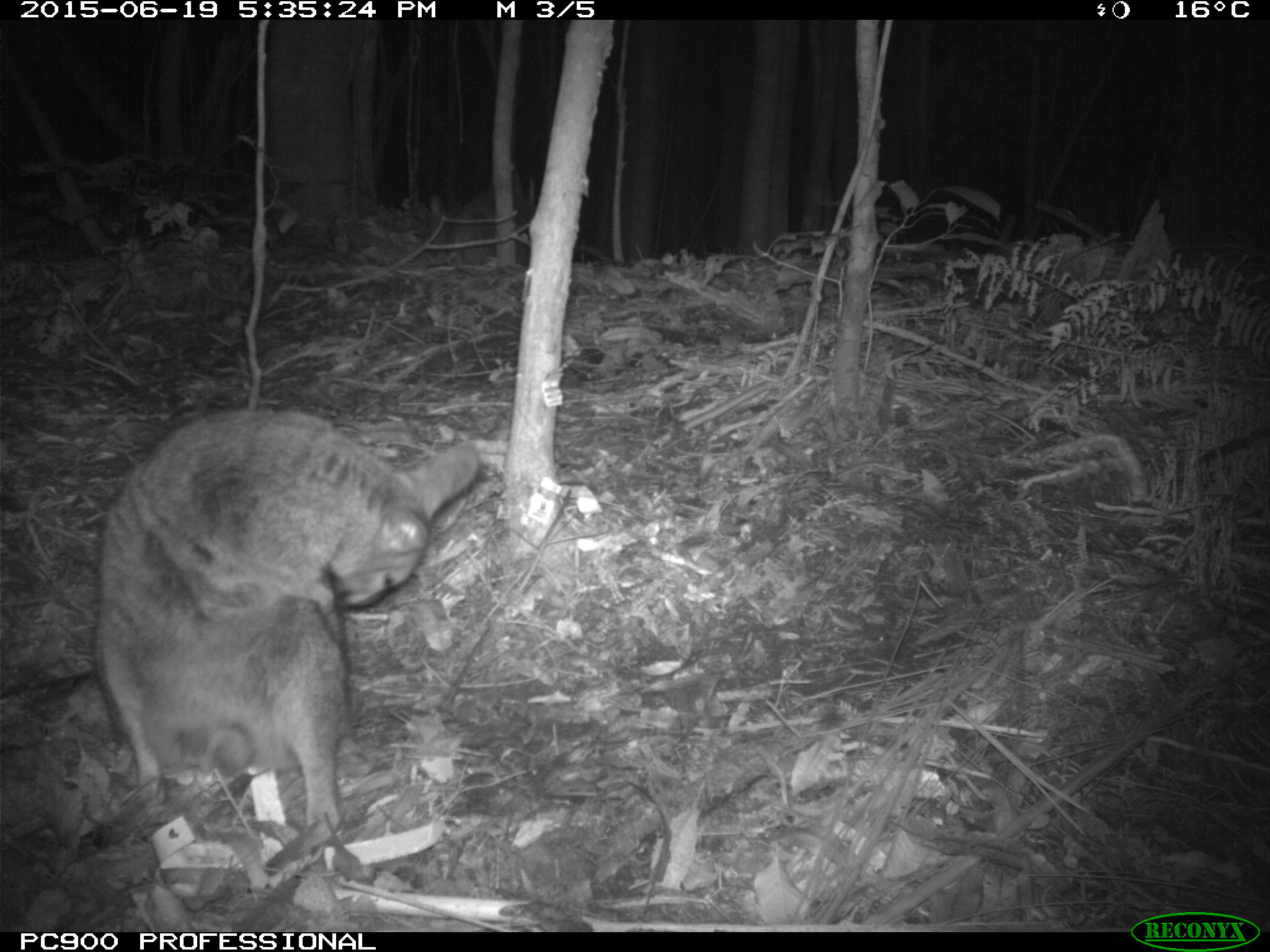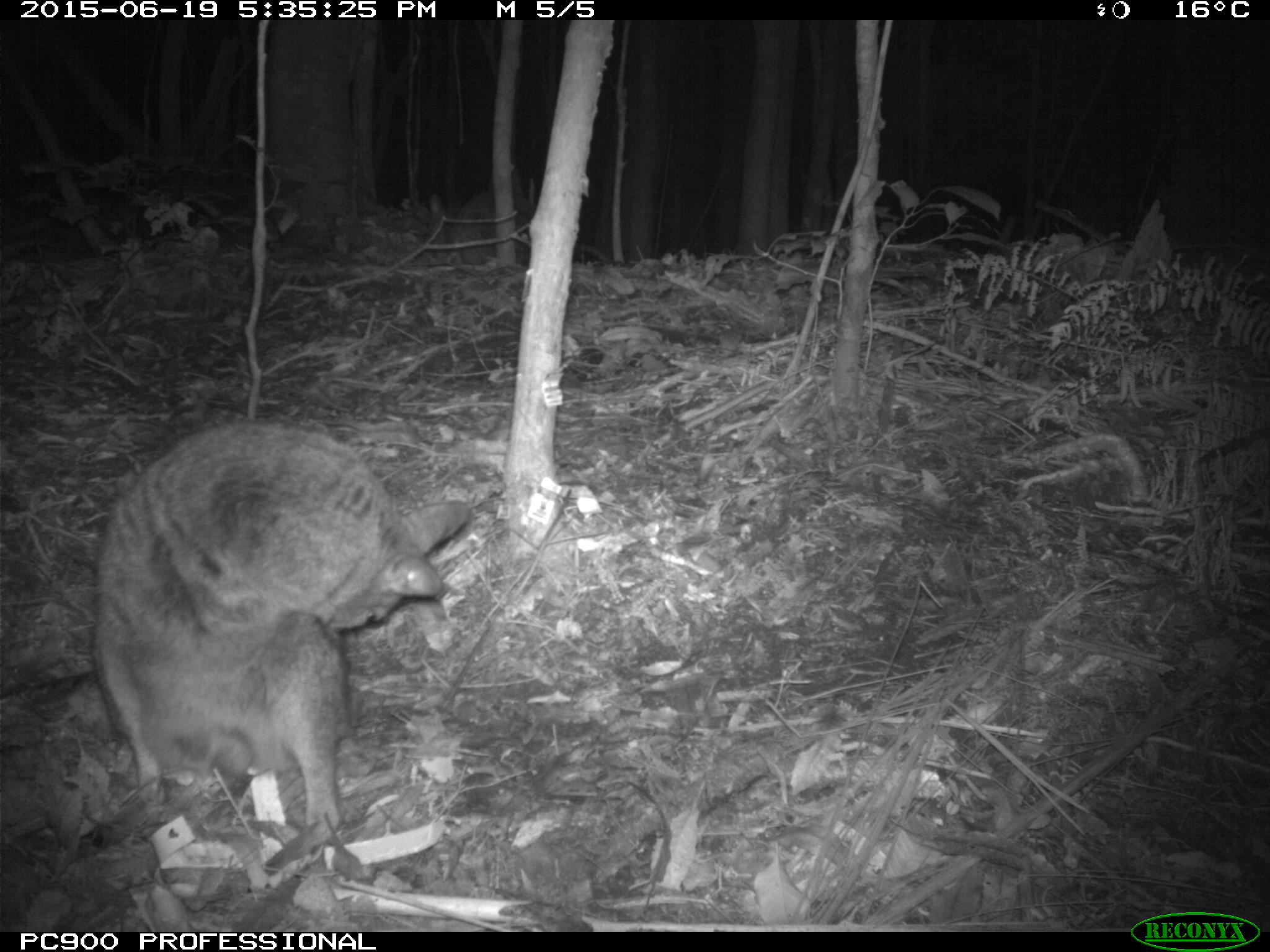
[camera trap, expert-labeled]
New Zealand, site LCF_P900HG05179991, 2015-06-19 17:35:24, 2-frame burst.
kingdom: Animalia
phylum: Chordata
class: Mammalia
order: Diprotodontia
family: Macropodidae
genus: Notamacropus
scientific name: Notamacropus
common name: wallaby